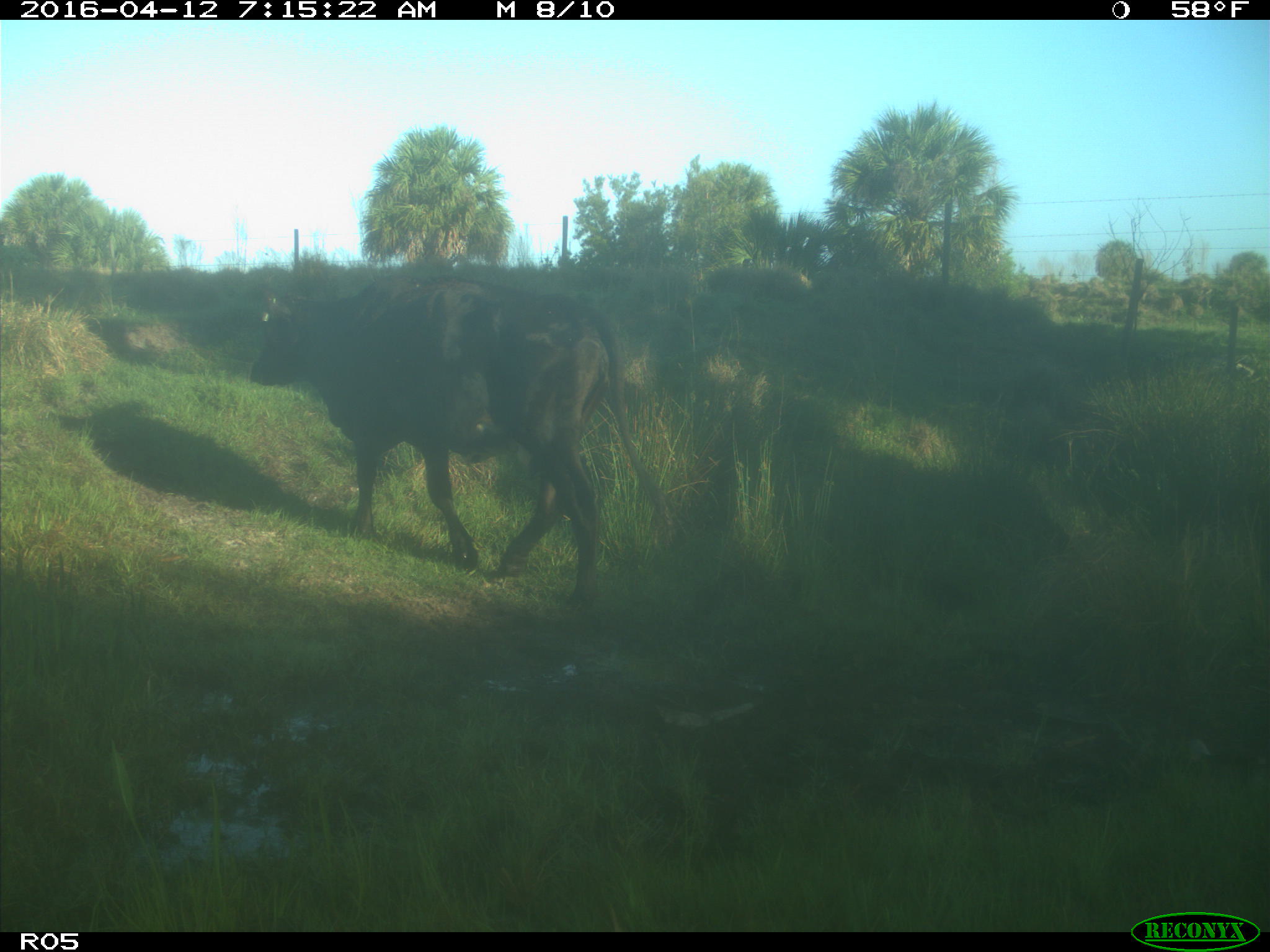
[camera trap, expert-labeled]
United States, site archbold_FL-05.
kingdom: Animalia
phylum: Chordata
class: Mammalia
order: Artiodactyla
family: Bovidae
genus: Bos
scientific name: Bos taurus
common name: domestic cow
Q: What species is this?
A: Bos taurus (domestic cow).